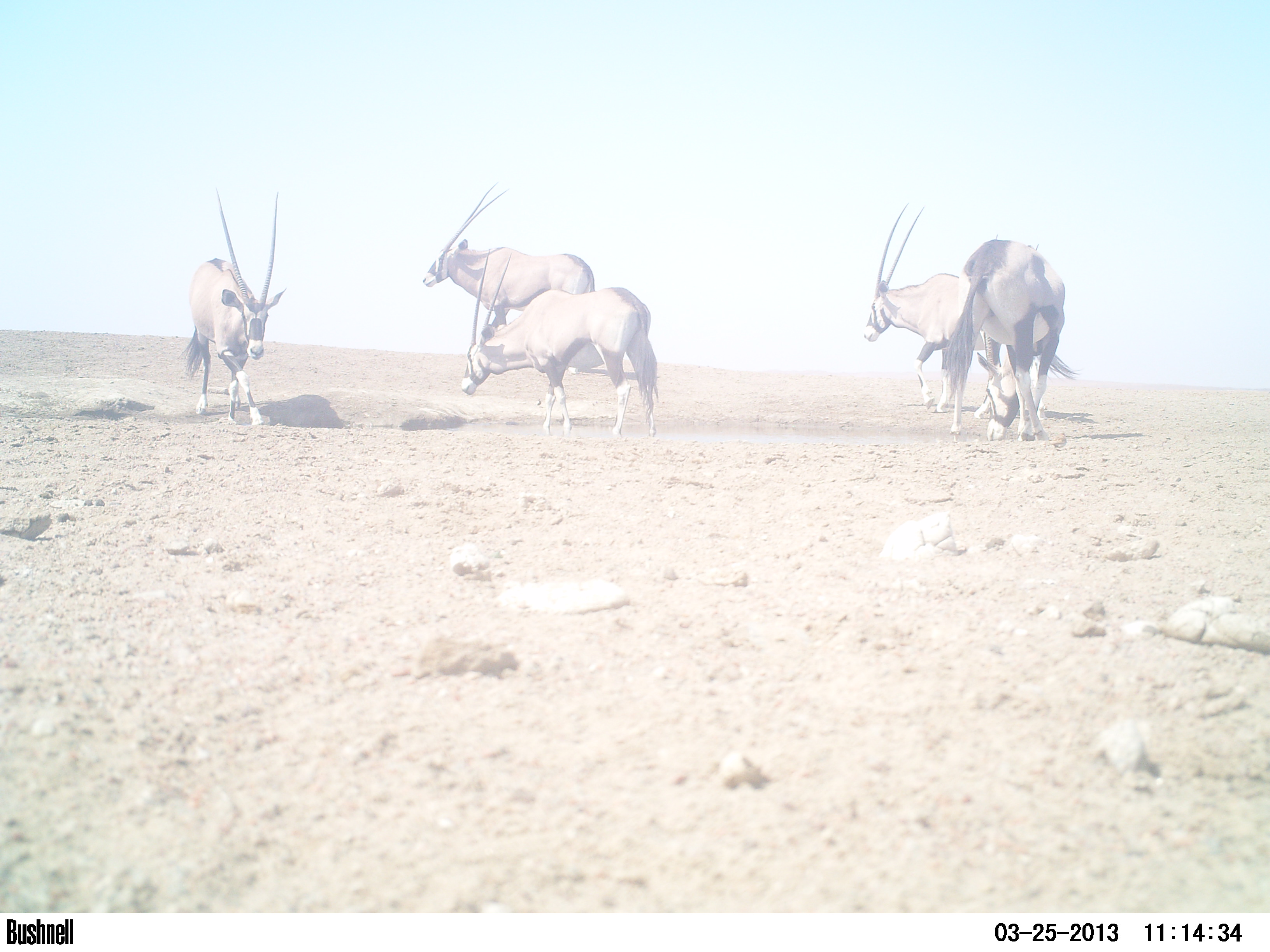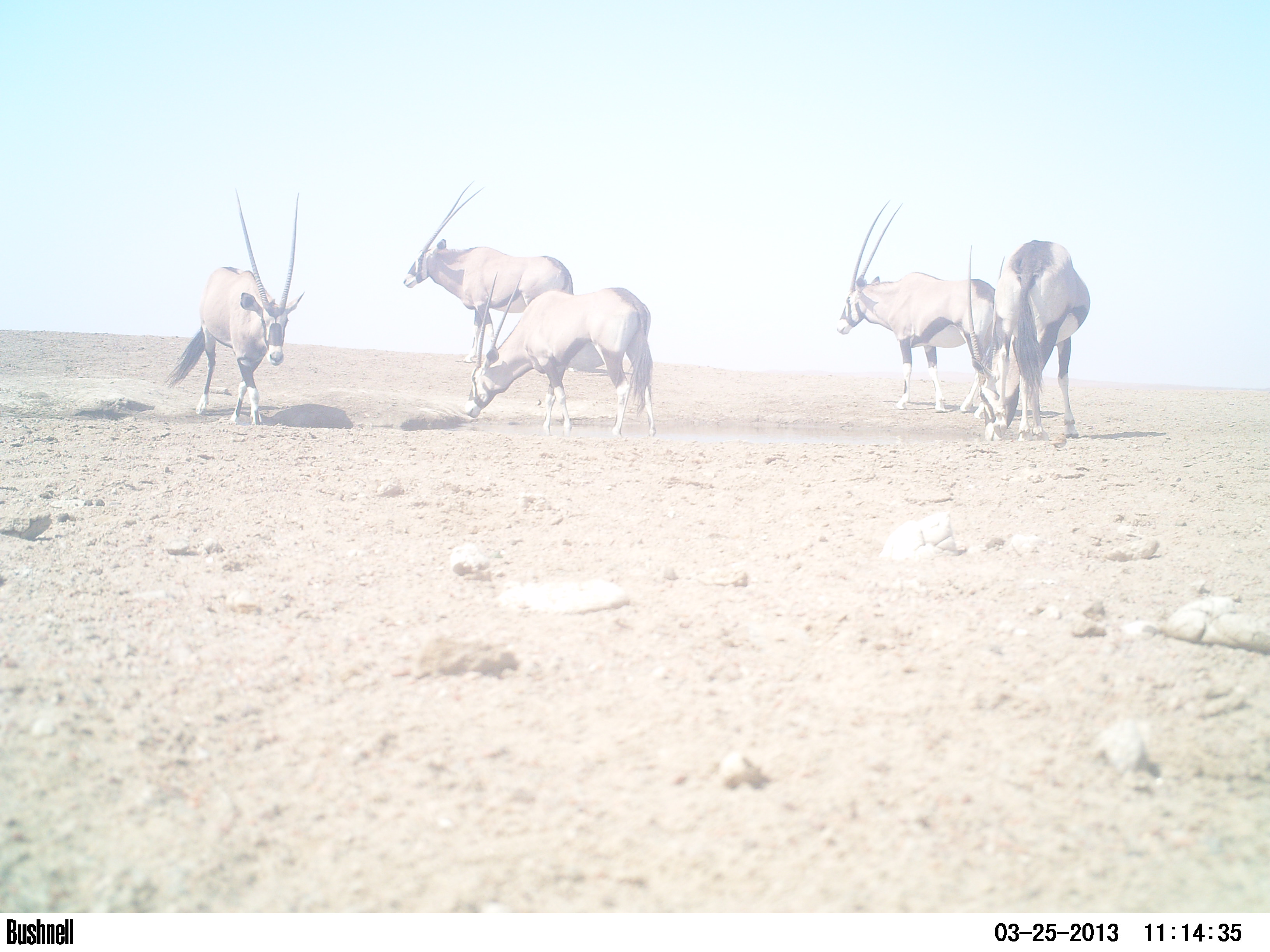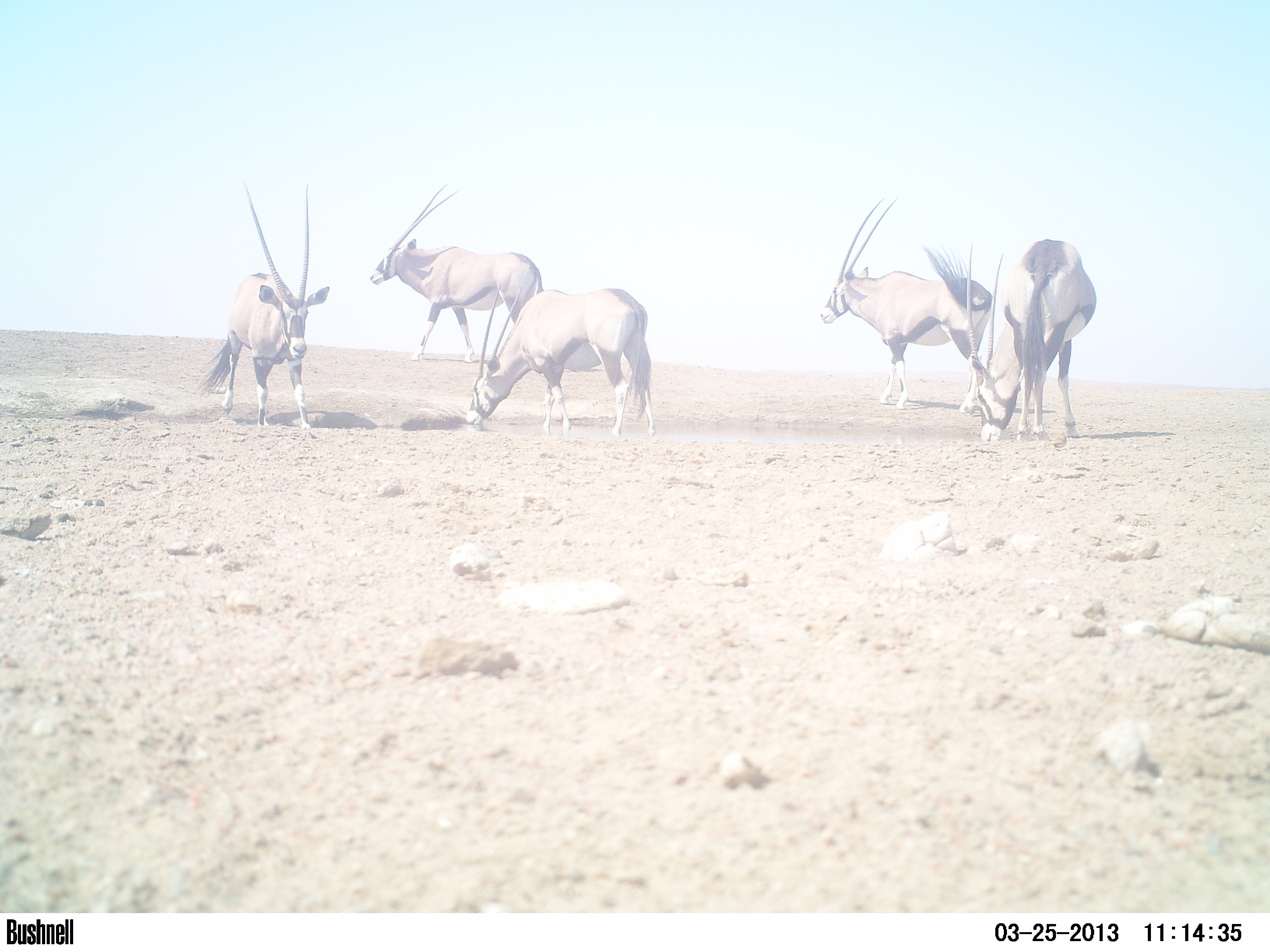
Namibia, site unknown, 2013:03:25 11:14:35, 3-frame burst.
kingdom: Animalia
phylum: Chordata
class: Mammalia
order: Artiodactyla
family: Bovidae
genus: Oryx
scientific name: Oryx gazella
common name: gemsbok